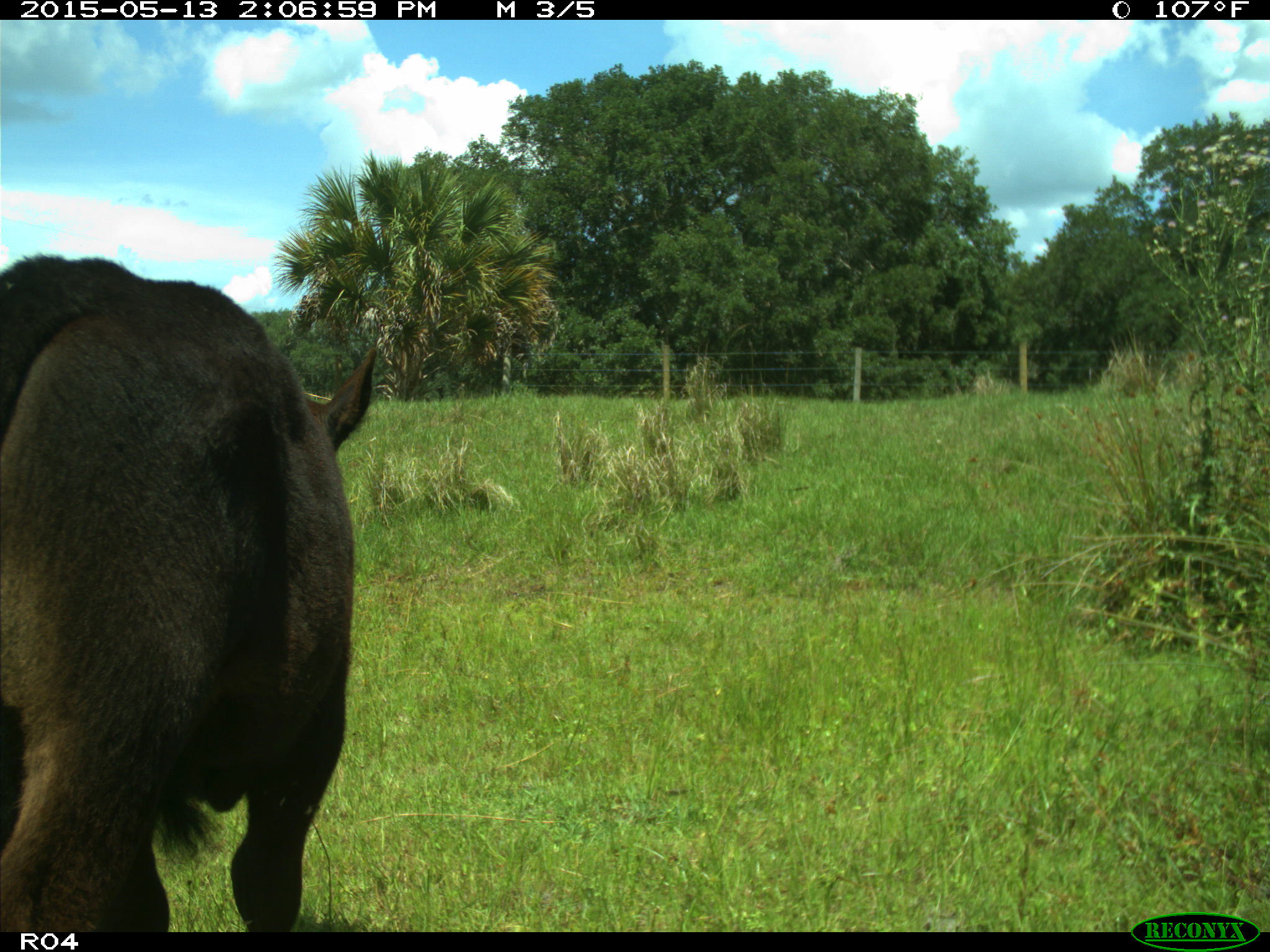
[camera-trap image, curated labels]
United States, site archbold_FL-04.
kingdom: Animalia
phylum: Chordata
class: Mammalia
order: Artiodactyla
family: Bovidae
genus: Bos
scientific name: Bos taurus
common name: domestic cow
Bos taurus (domestic cow).